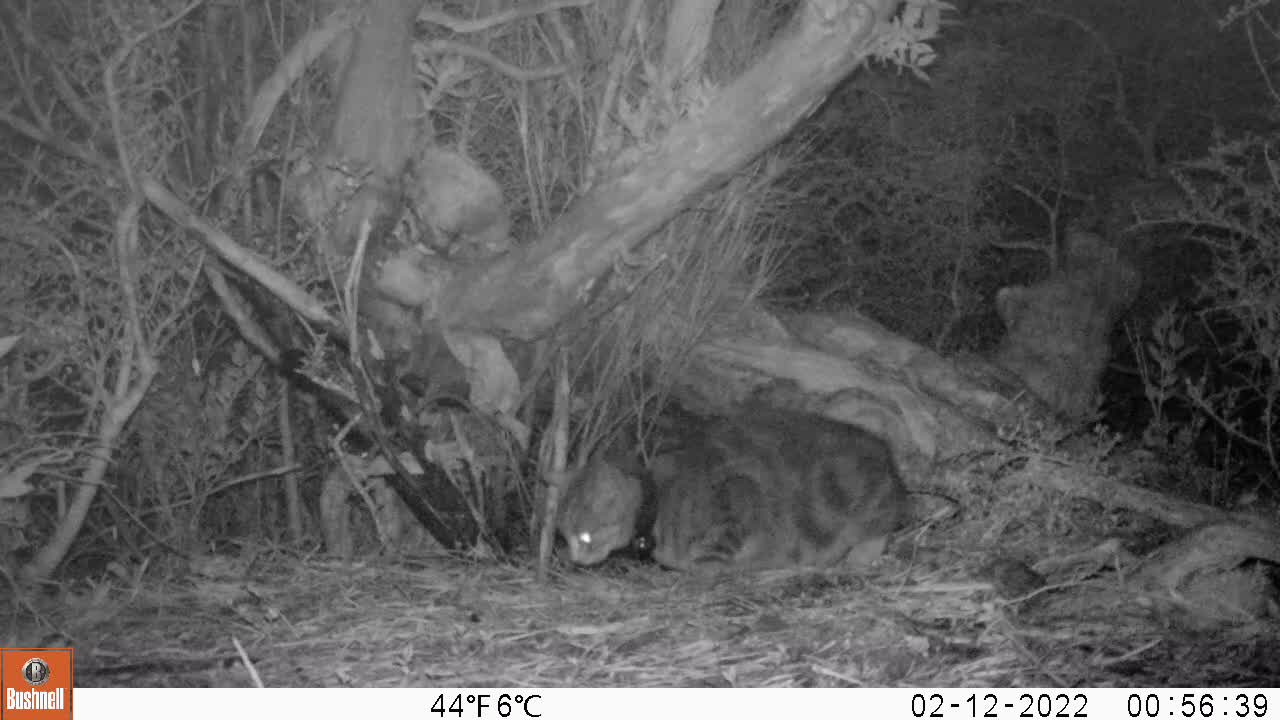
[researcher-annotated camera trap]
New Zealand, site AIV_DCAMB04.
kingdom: Animalia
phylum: Chordata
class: Mammalia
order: Carnivora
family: Felidae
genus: Felis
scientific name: Felis catus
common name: domestic cat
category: cat